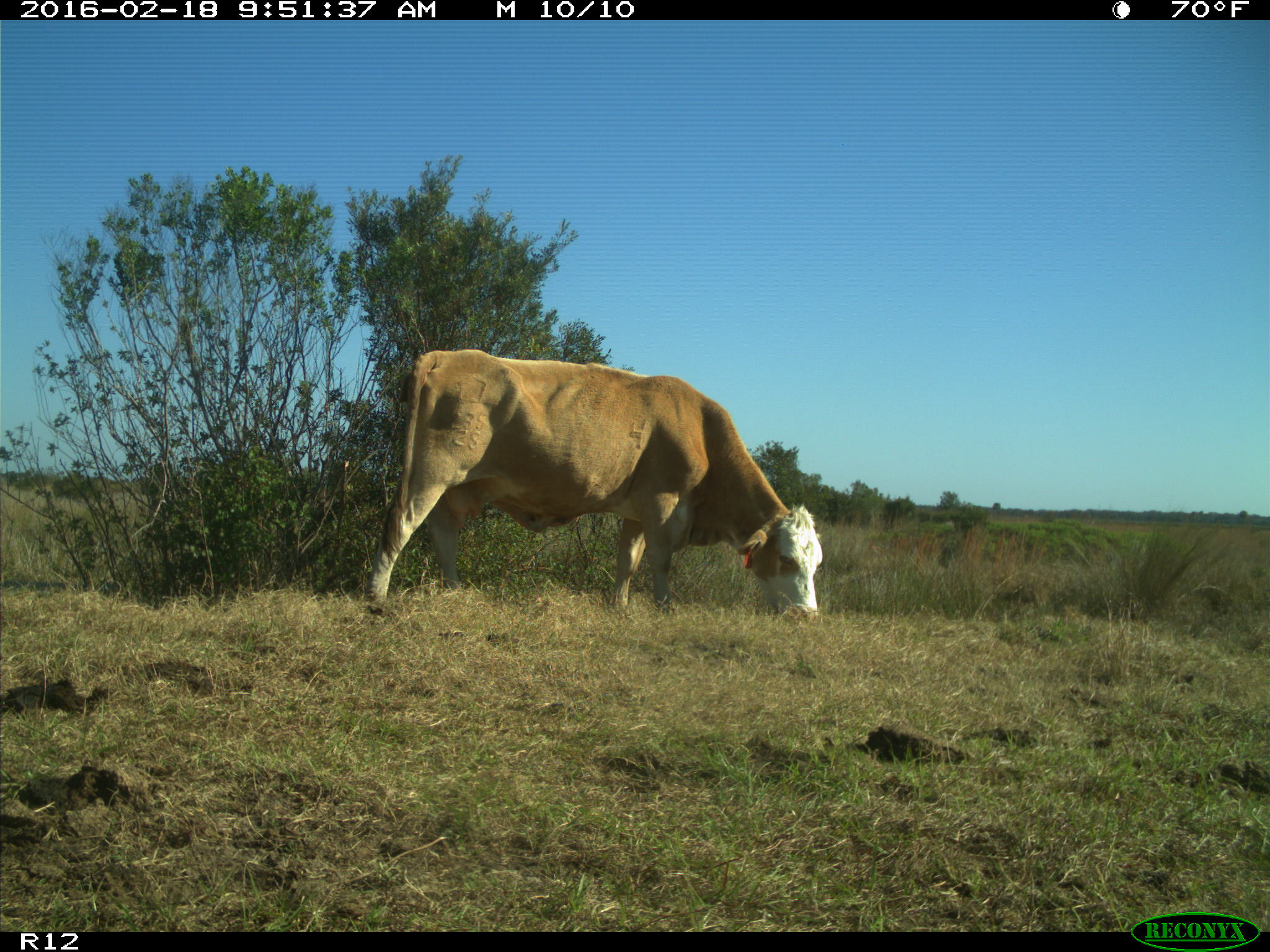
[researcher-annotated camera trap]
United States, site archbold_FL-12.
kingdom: Animalia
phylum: Chordata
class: Mammalia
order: Artiodactyla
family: Bovidae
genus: Bos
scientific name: Bos taurus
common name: domestic cow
Bos taurus (domestic cow).